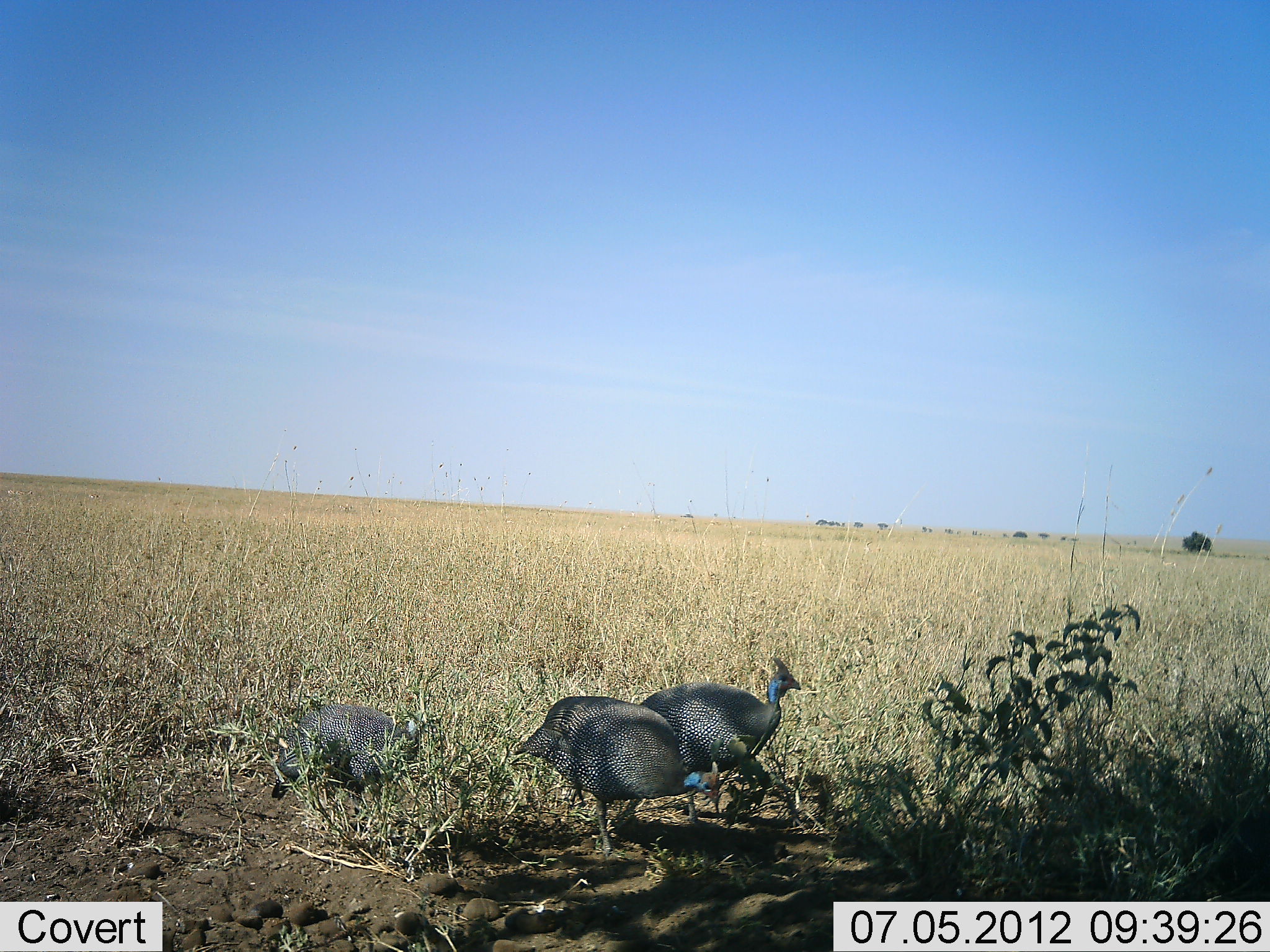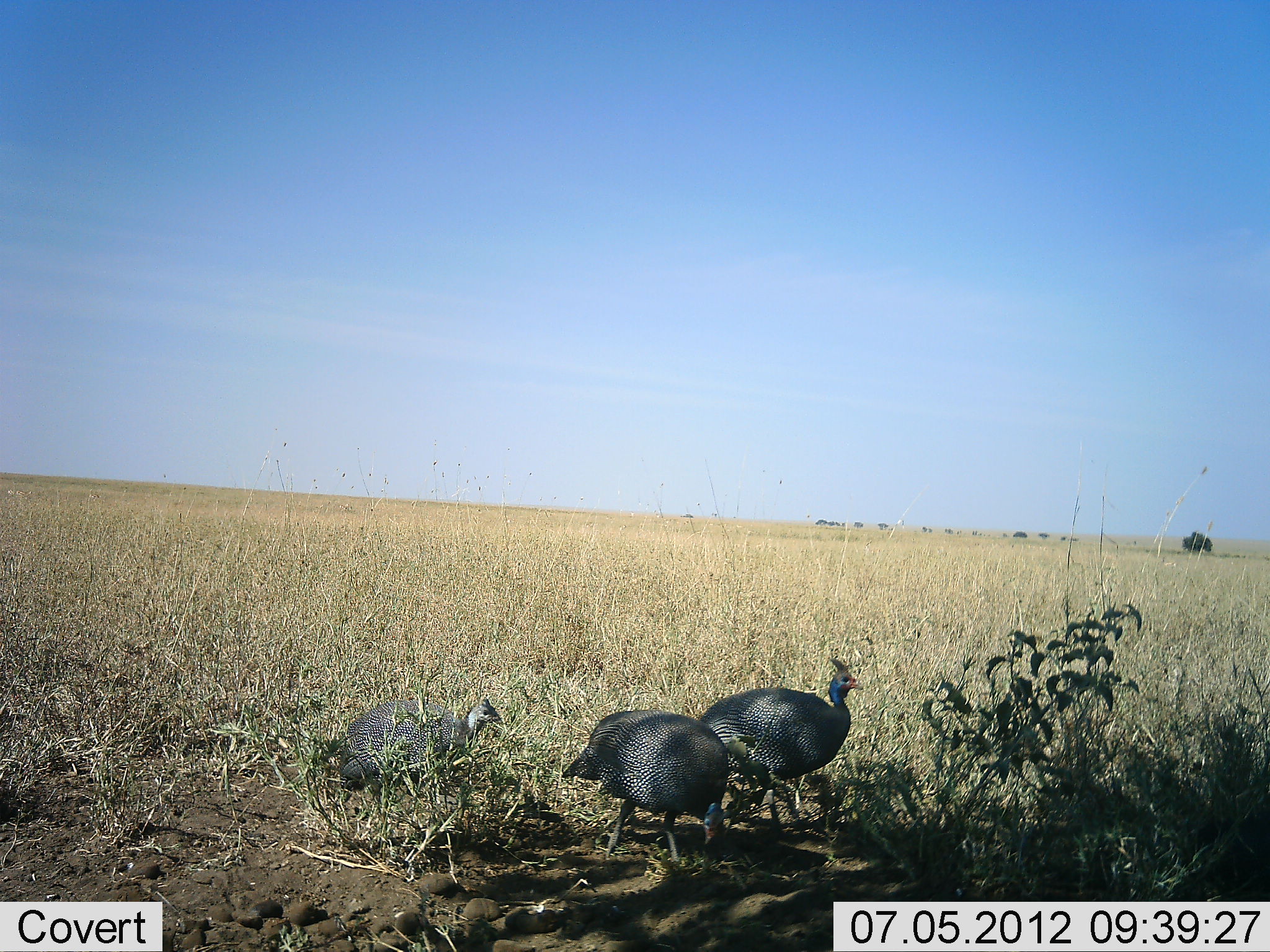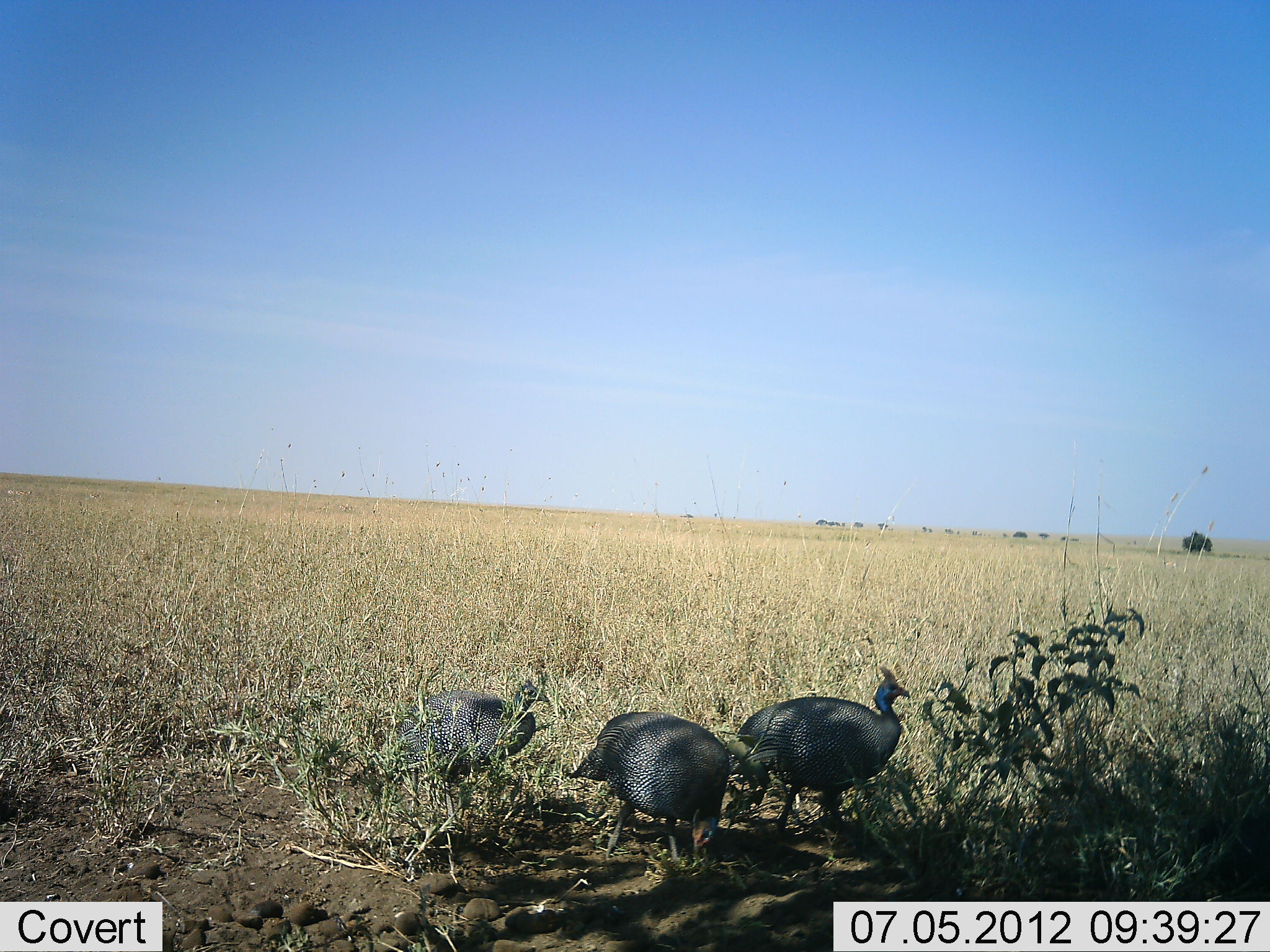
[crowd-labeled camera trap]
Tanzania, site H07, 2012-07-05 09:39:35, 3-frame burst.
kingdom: Animalia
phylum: Chordata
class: Aves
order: Galliformes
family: Numididae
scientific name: Numididae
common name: guinea fowl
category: guineafowl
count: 3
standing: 60%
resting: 10%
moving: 20%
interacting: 0%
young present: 0%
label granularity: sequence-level